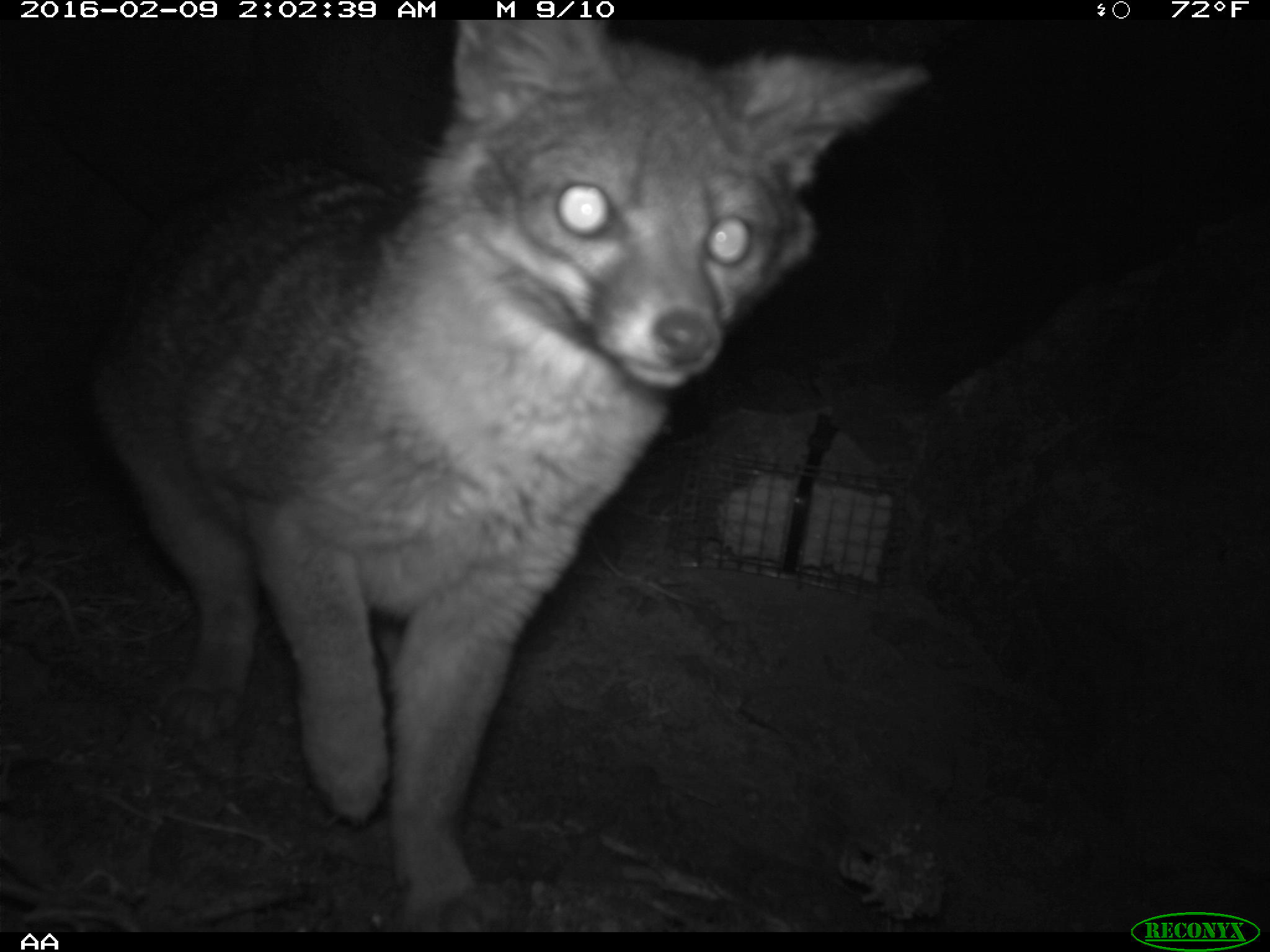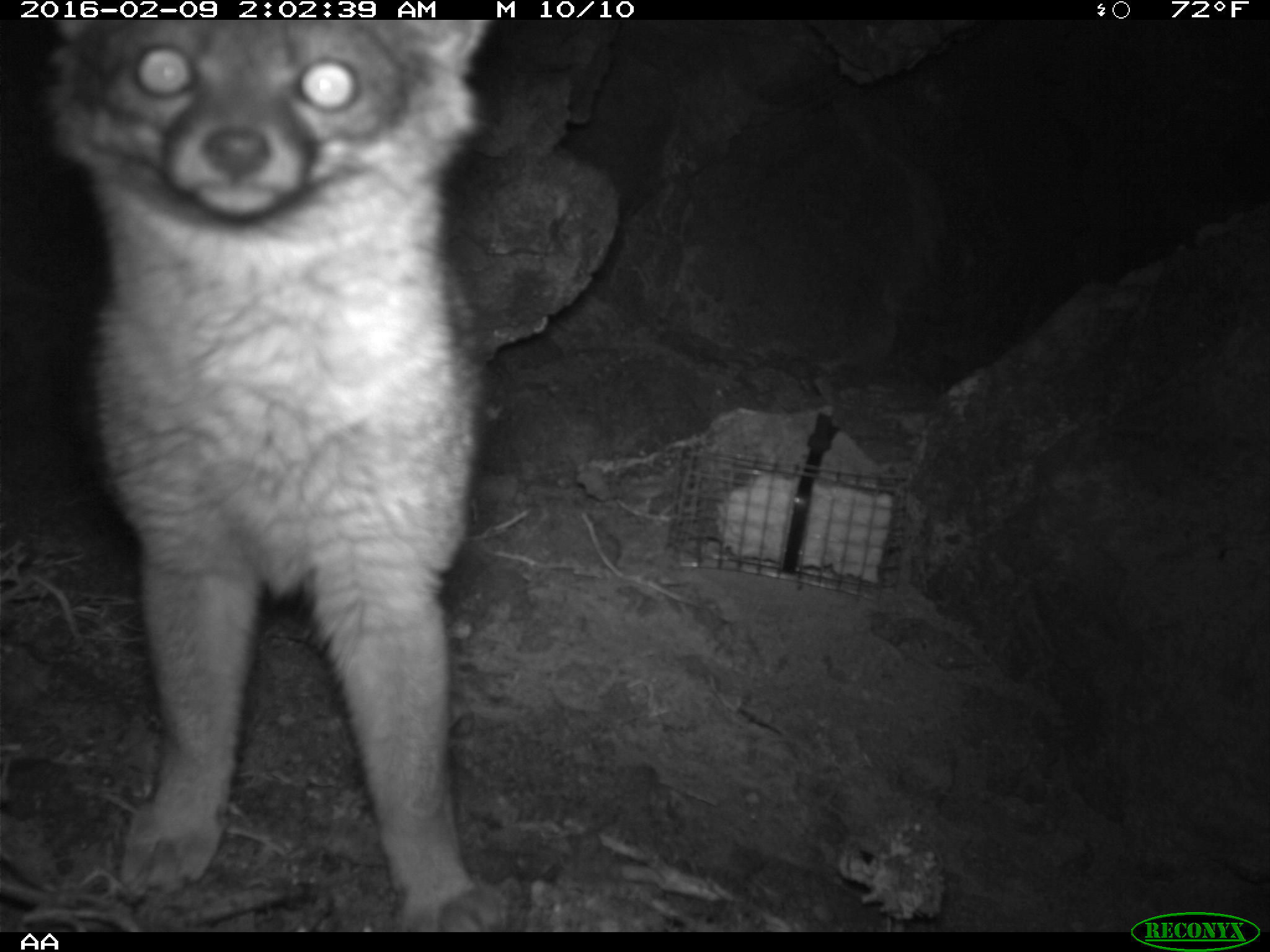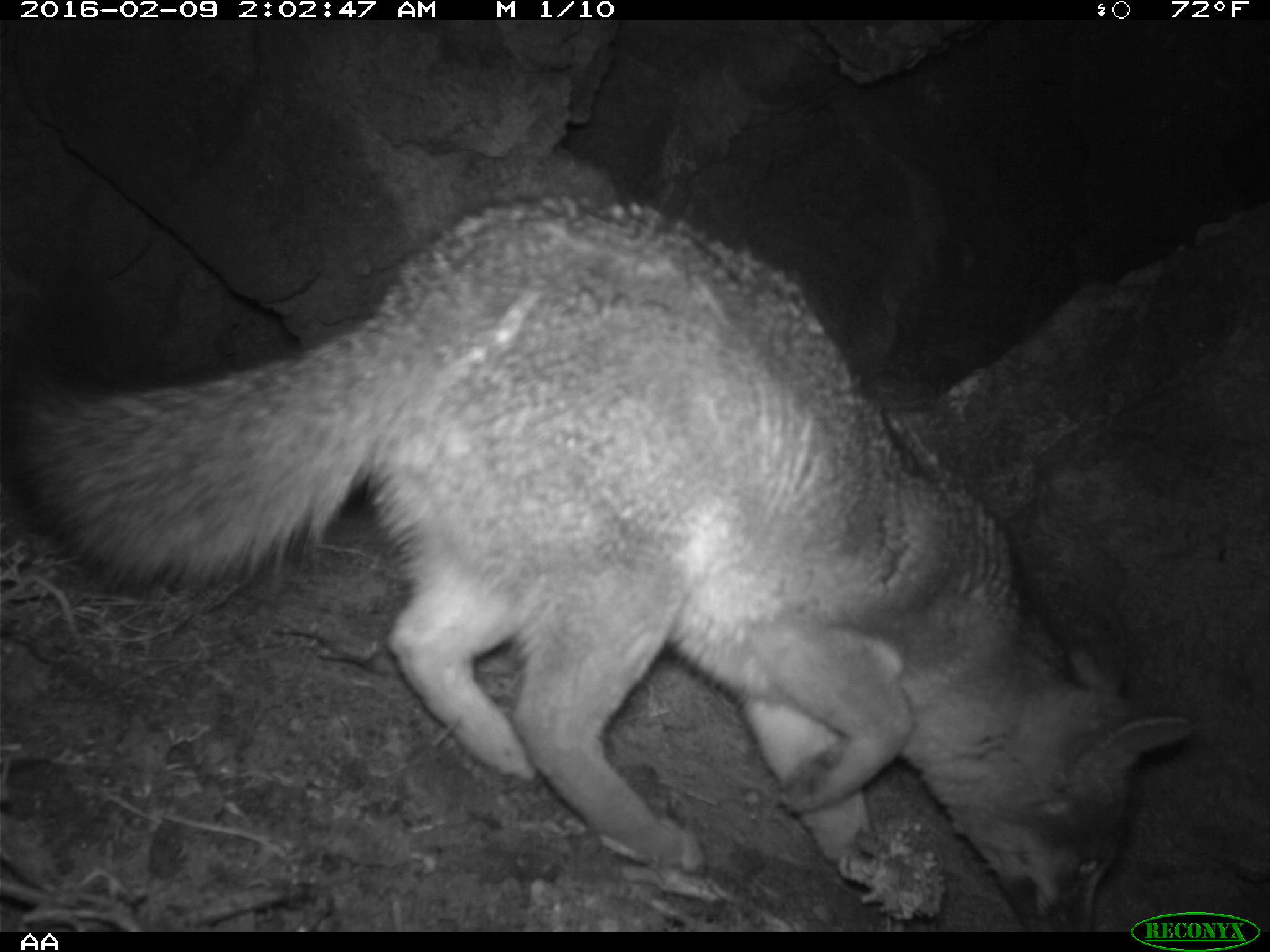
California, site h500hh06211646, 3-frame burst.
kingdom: Animalia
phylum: Chordata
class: Mammalia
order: Carnivora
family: Canidae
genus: Urocyon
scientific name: Urocyon littoralis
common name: island fox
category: fox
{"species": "fox (island fox) (Urocyon littoralis)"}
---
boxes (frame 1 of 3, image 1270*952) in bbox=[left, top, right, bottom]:
fox: bbox=[89, 19, 929, 931]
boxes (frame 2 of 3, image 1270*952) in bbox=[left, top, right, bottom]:
fox: bbox=[36, 18, 511, 931]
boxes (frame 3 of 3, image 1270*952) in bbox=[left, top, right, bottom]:
fox: bbox=[0, 195, 1194, 933]